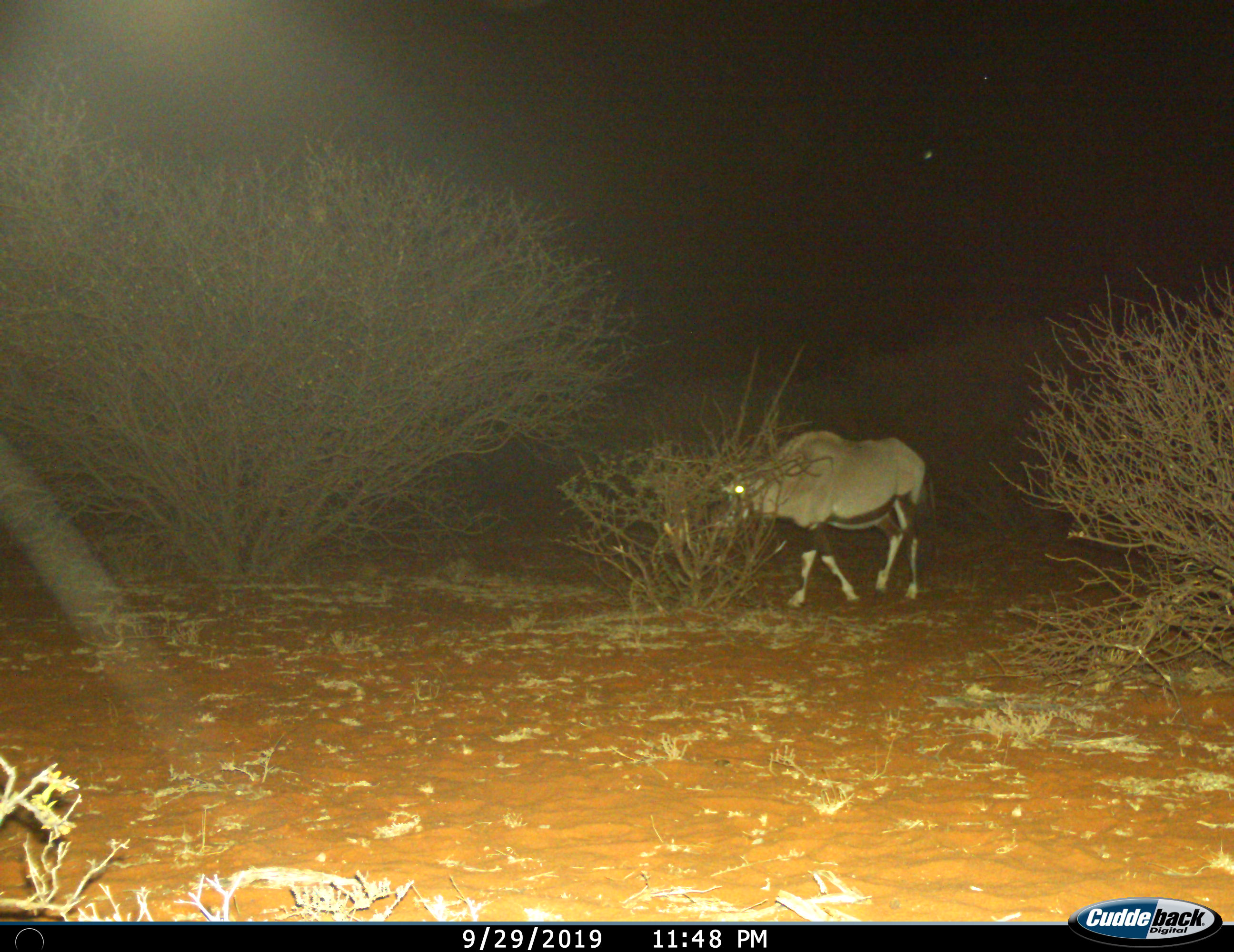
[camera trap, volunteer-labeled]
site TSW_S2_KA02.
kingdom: Animalia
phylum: Chordata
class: Mammalia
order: Artiodactyla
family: Bovidae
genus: Oryx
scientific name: Oryx gazella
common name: gemsbok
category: oryx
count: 1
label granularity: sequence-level